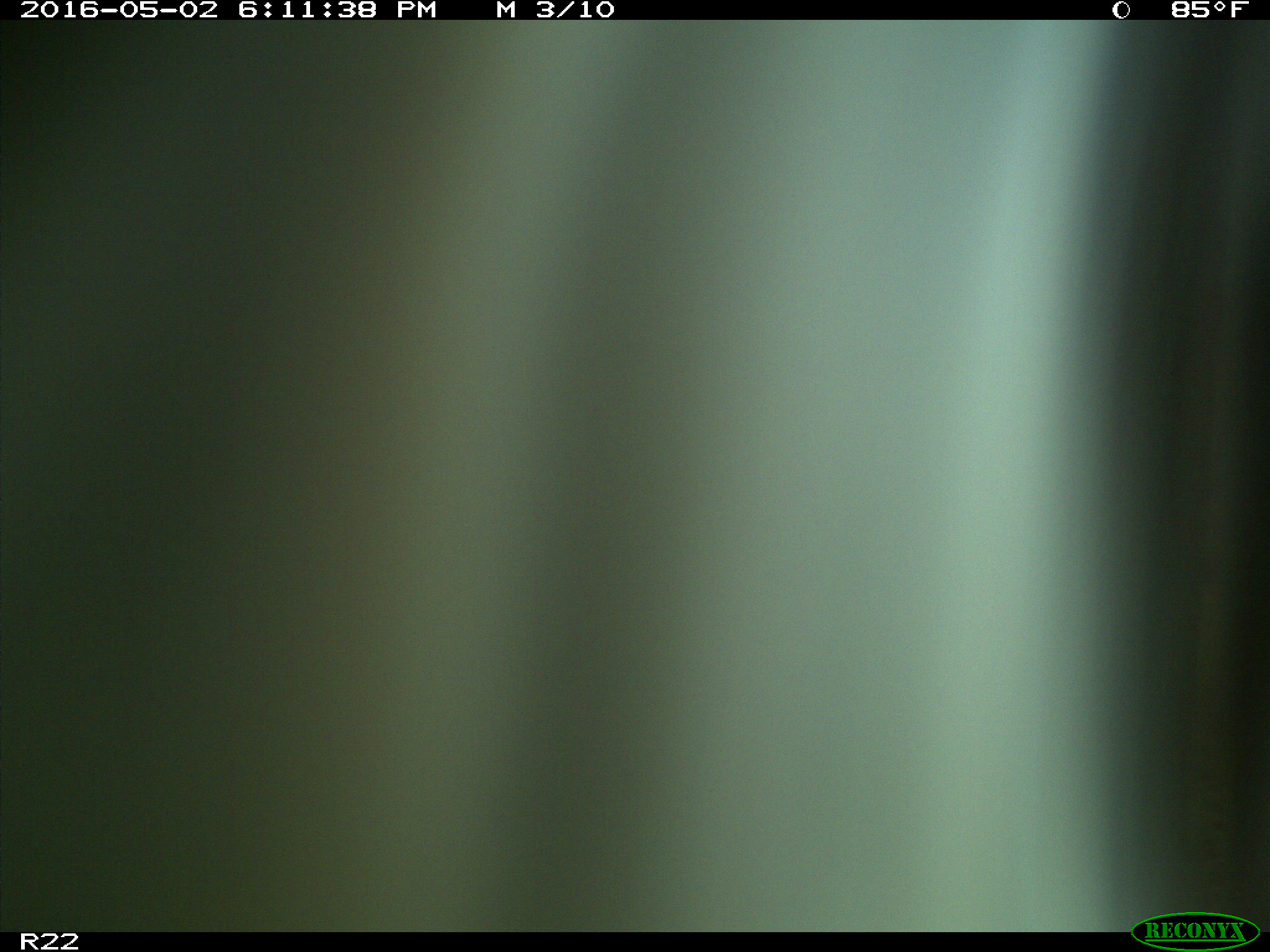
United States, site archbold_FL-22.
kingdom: Animalia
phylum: Chordata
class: Mammalia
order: Artiodactyla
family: Bovidae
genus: Bos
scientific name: Bos taurus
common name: domestic cow